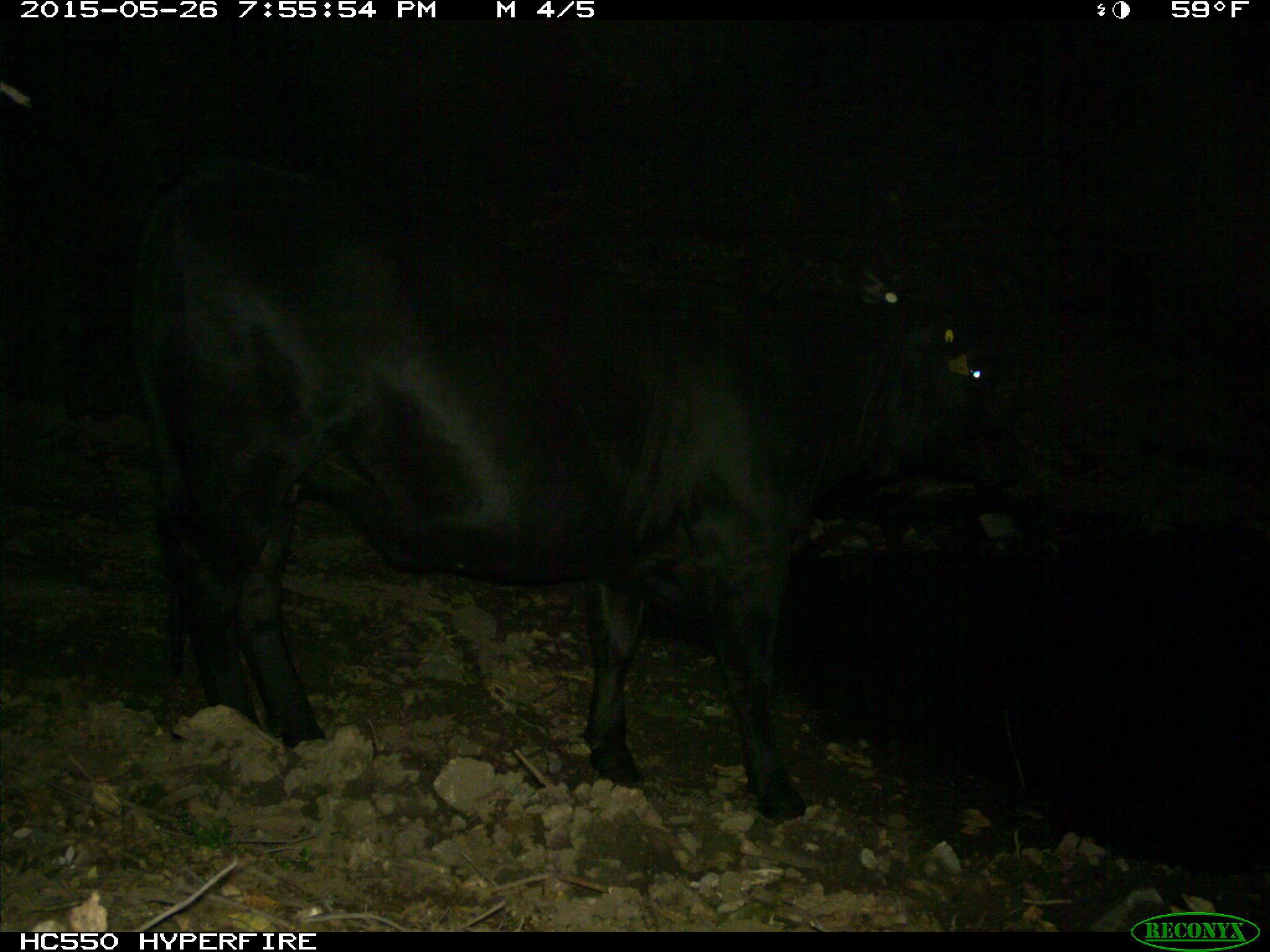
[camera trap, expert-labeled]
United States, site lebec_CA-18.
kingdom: Animalia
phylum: Chordata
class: Mammalia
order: Artiodactyla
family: Bovidae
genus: Bos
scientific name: Bos taurus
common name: domestic cow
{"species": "Bos taurus (domestic cow)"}